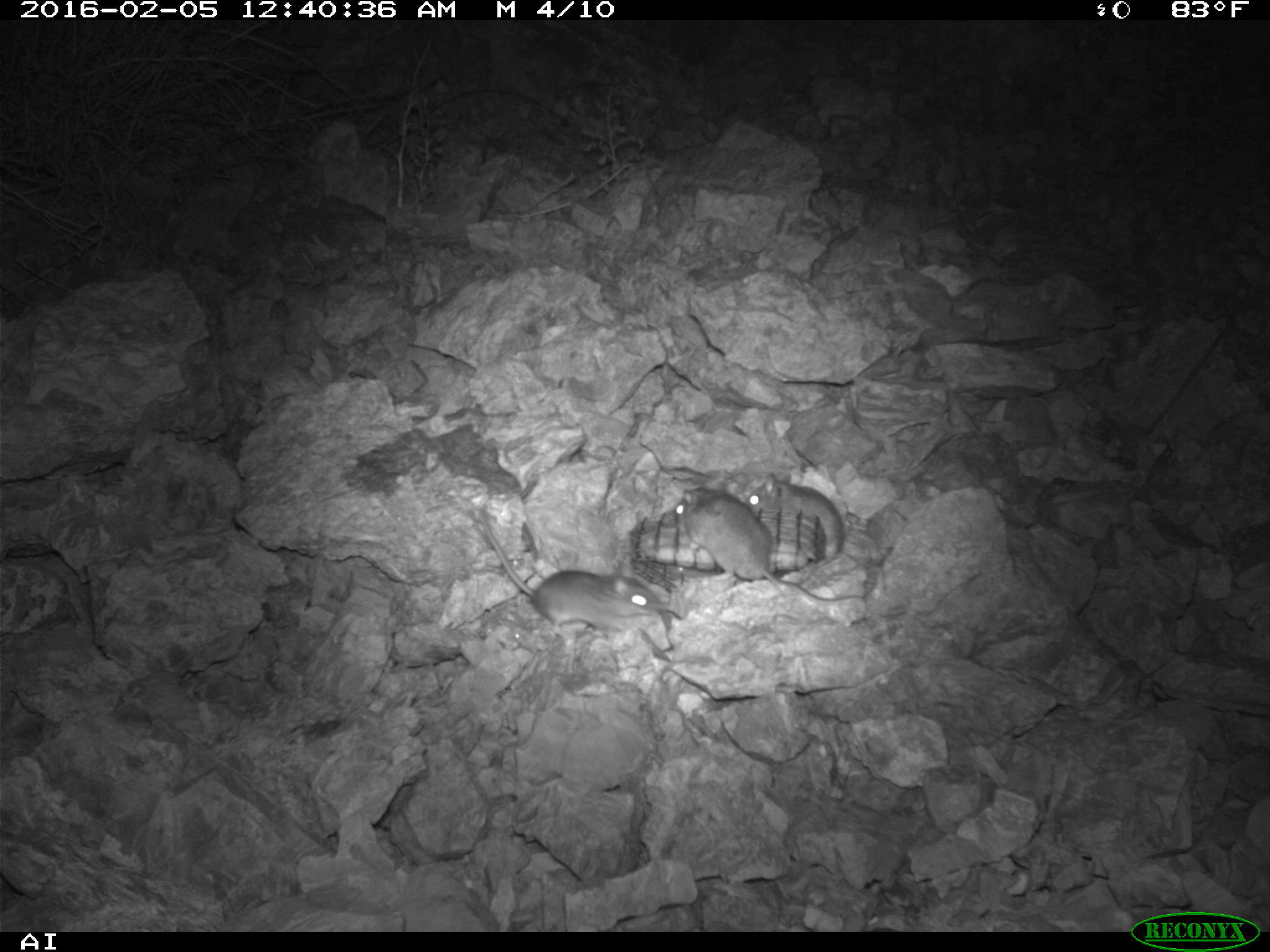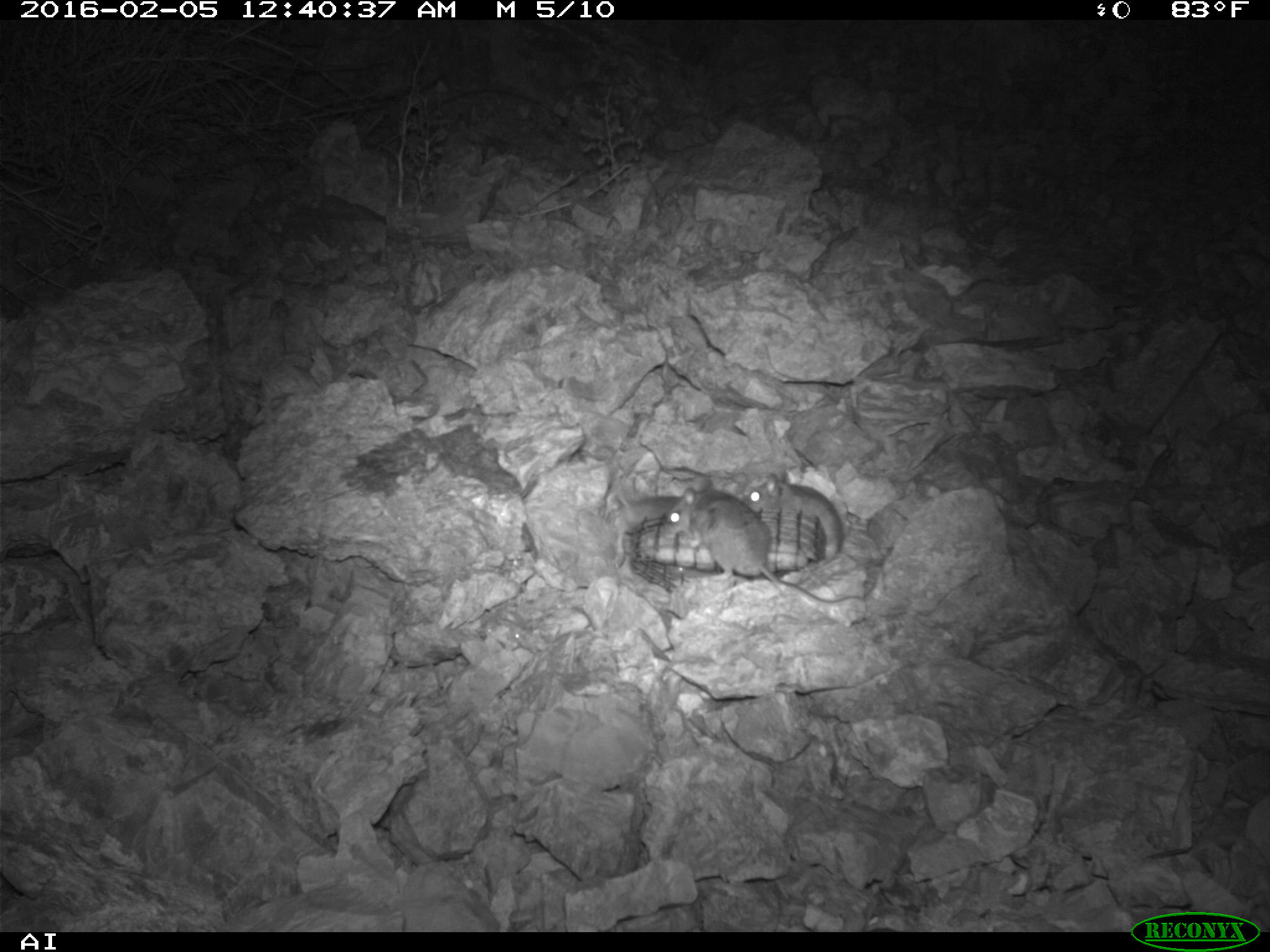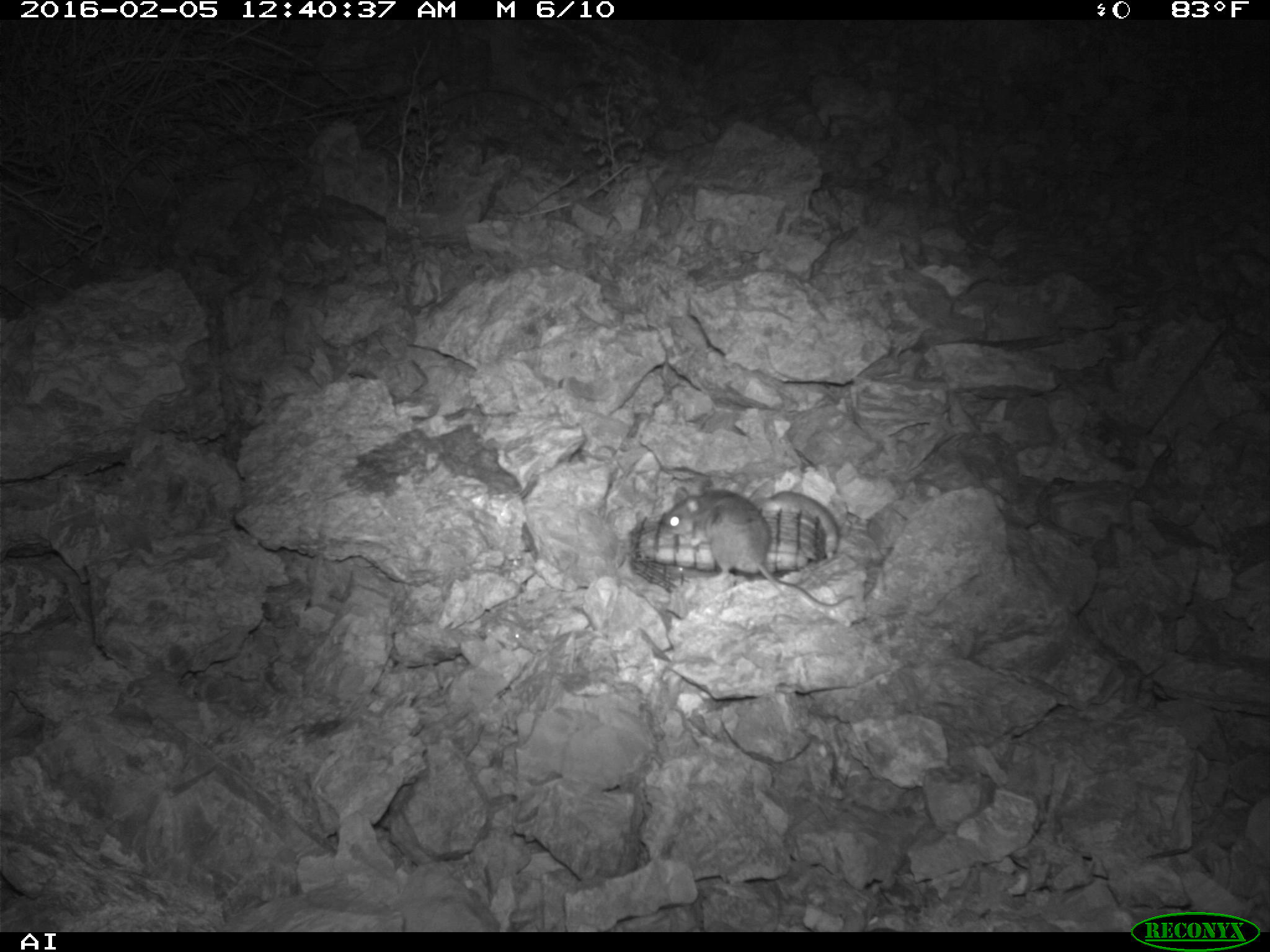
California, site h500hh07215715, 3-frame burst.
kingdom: Animalia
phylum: Chordata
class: Mammalia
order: Rodentia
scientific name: Rodentia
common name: rodent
Rodent (Rodentia).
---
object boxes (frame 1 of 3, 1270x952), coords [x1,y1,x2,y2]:
rodent: [477,505,669,632]; [669,487,867,605]; [739,472,845,560]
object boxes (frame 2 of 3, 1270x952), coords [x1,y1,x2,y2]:
rodent: [663,474,862,604]; [742,473,844,562]; [611,492,682,568]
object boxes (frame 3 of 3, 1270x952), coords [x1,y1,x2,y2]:
rodent: [658,481,856,609]; [746,490,840,557]